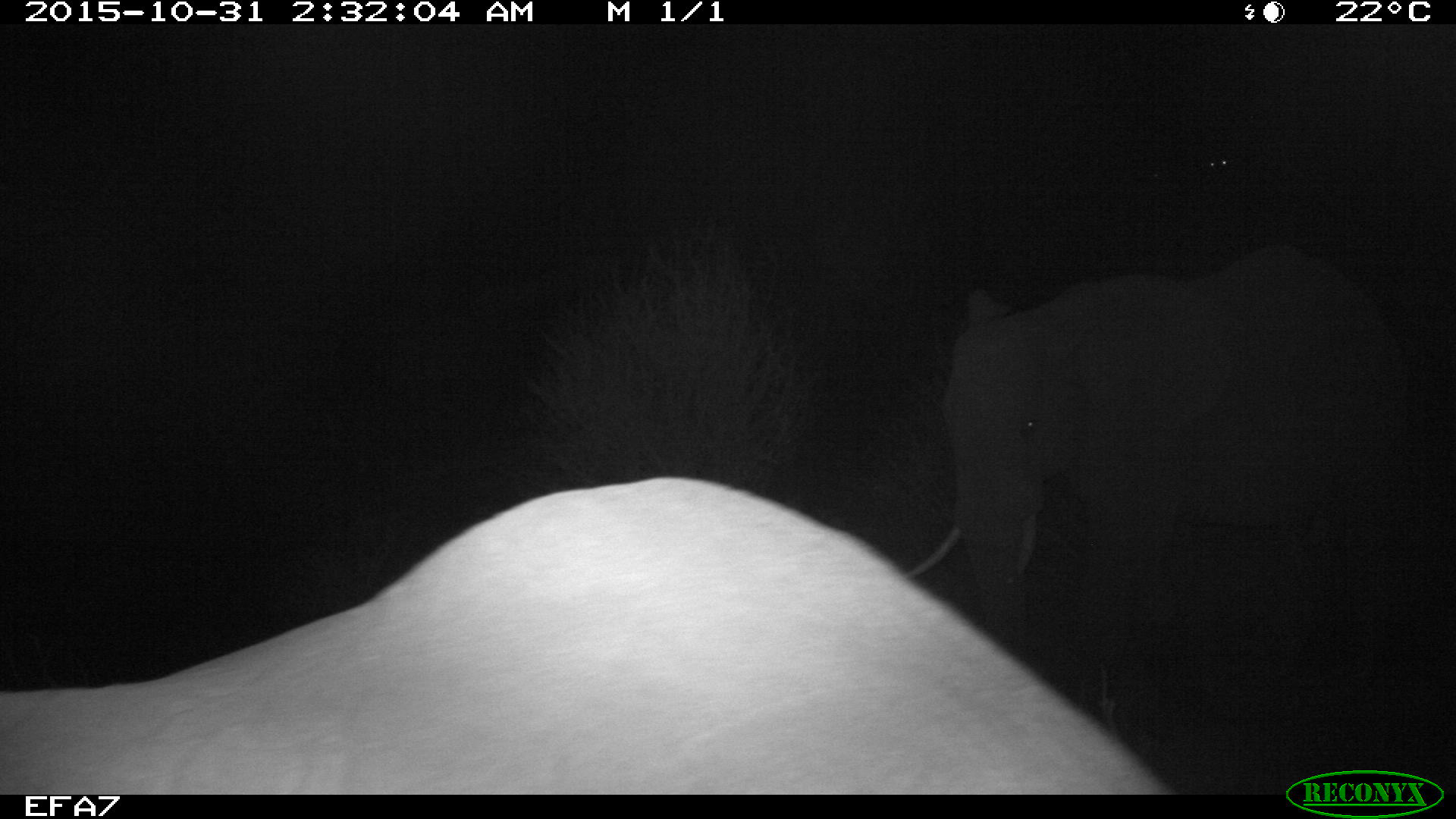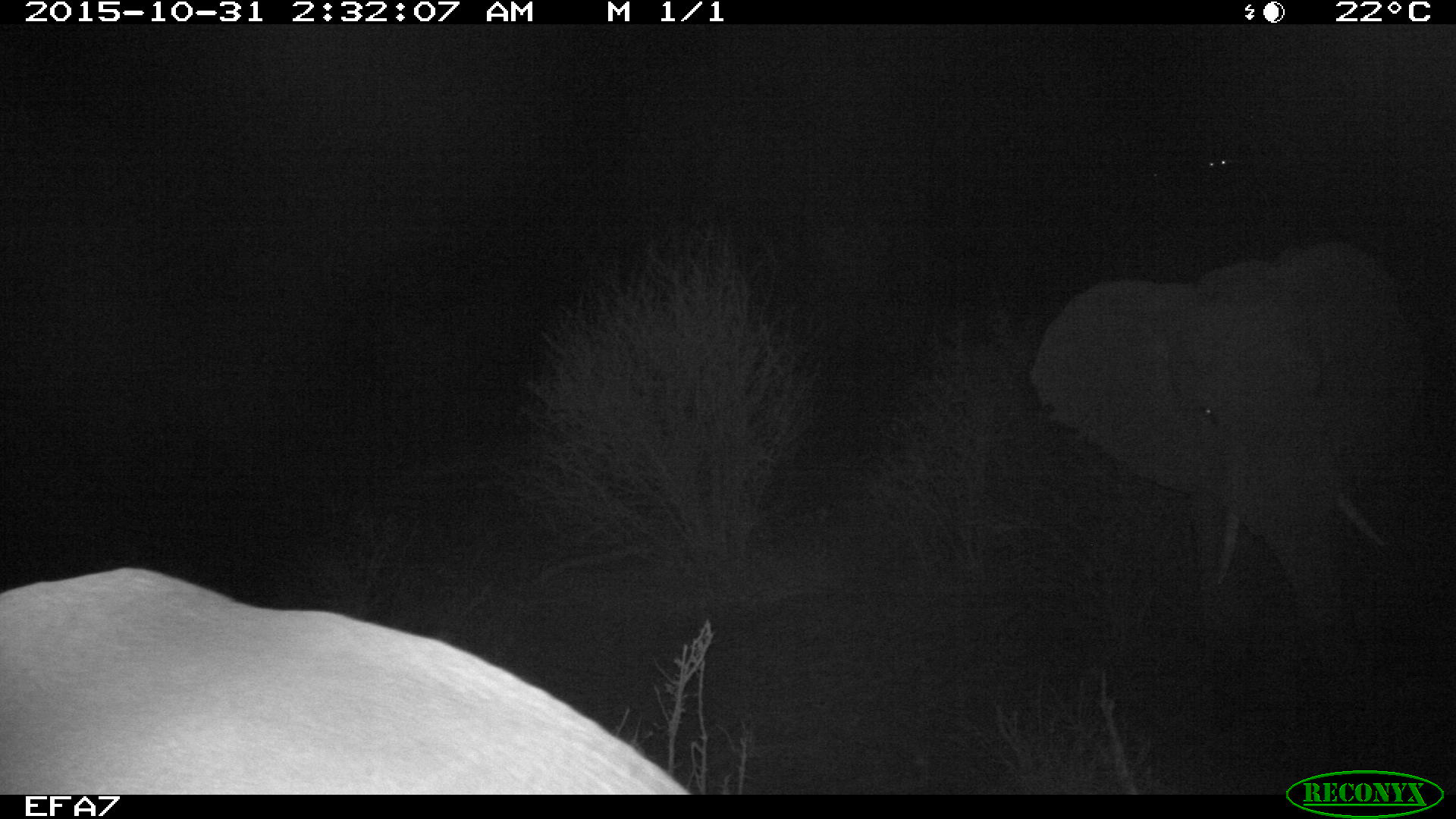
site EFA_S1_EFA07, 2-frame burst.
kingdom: Animalia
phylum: Chordata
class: Mammalia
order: Proboscidea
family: Elephantidae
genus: Loxodonta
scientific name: Loxodonta africana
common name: african bush elephant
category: elephant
Elephant (african bush elephant) (Loxodonta africana), count 1. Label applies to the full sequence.